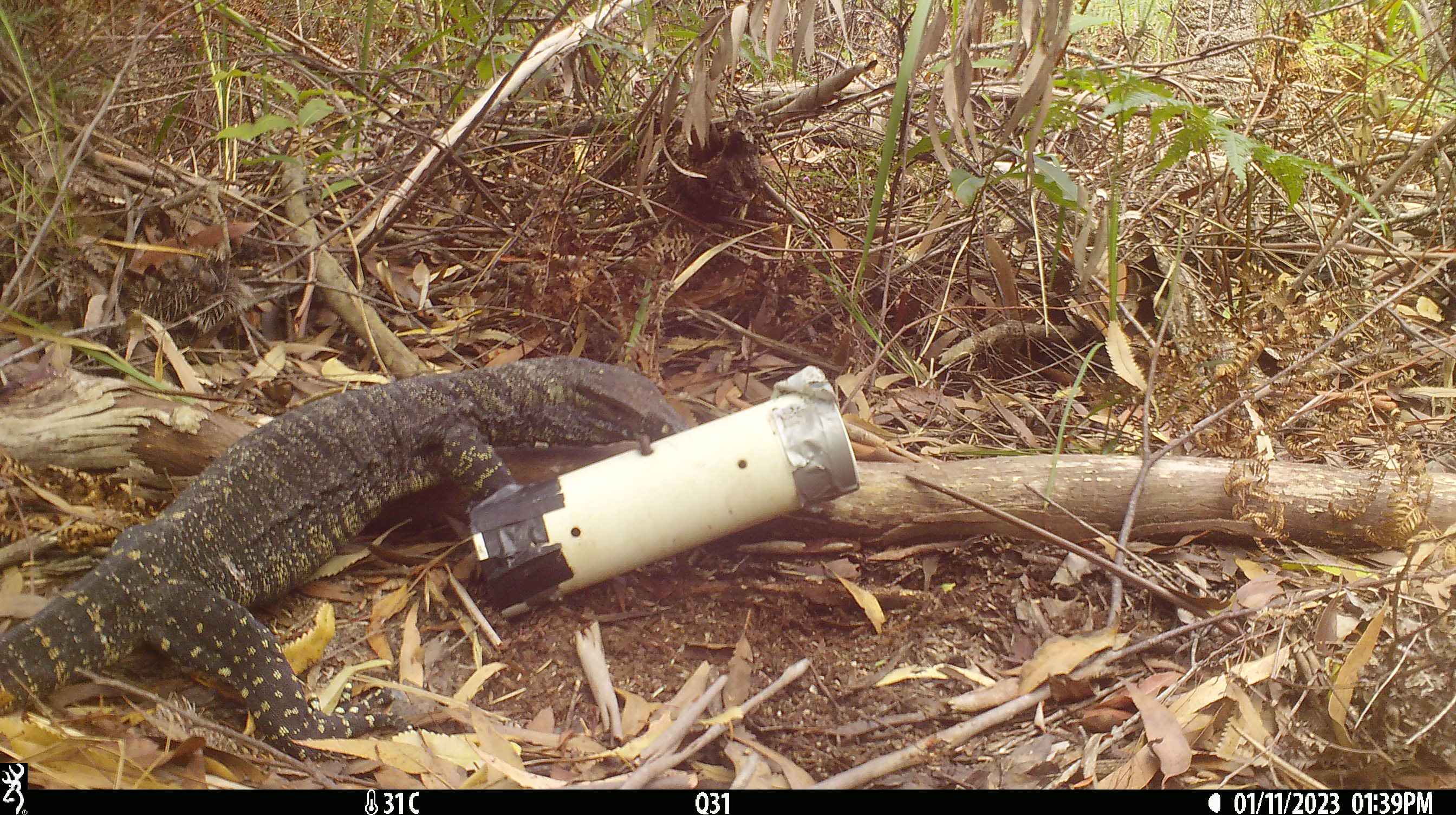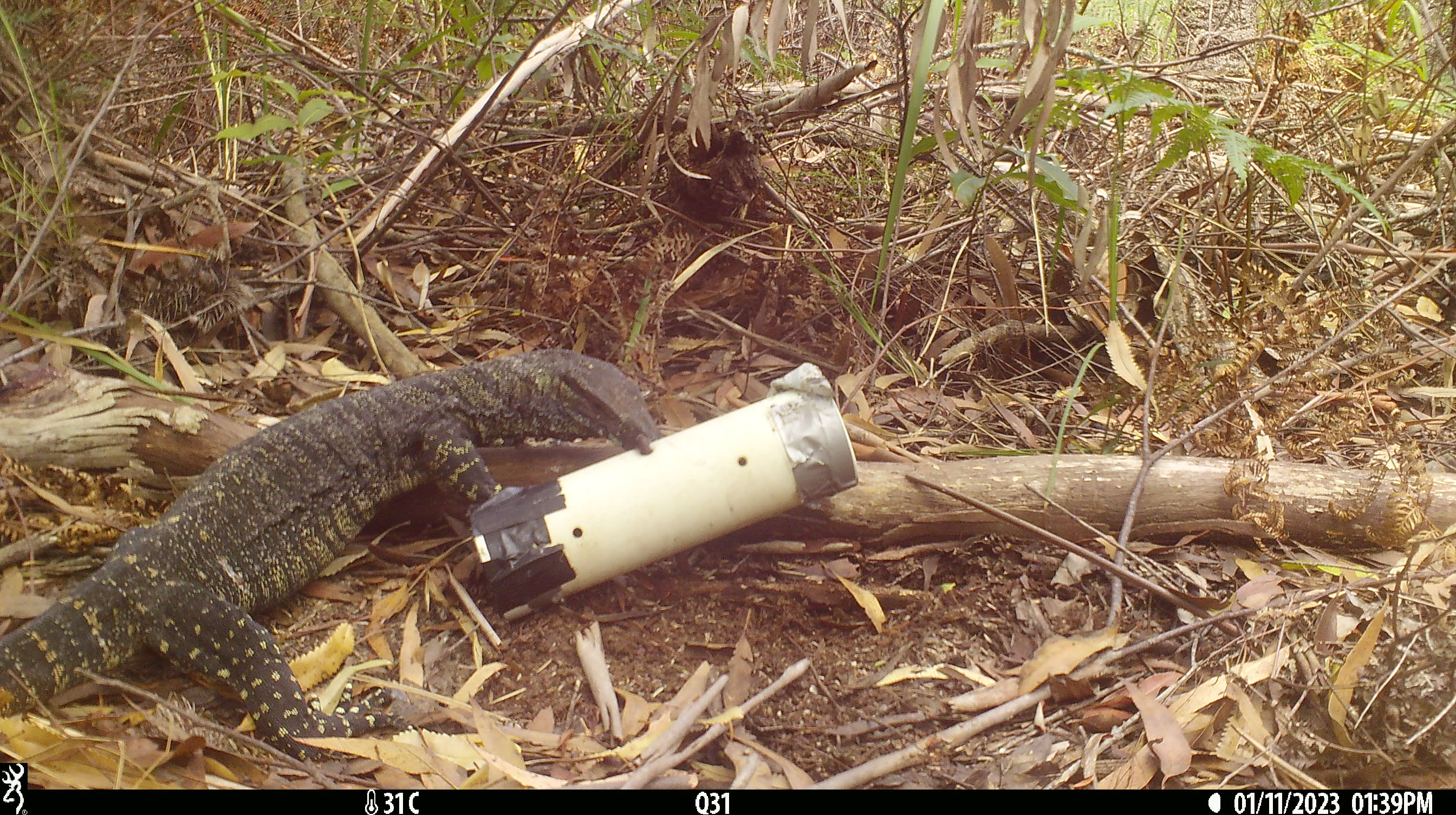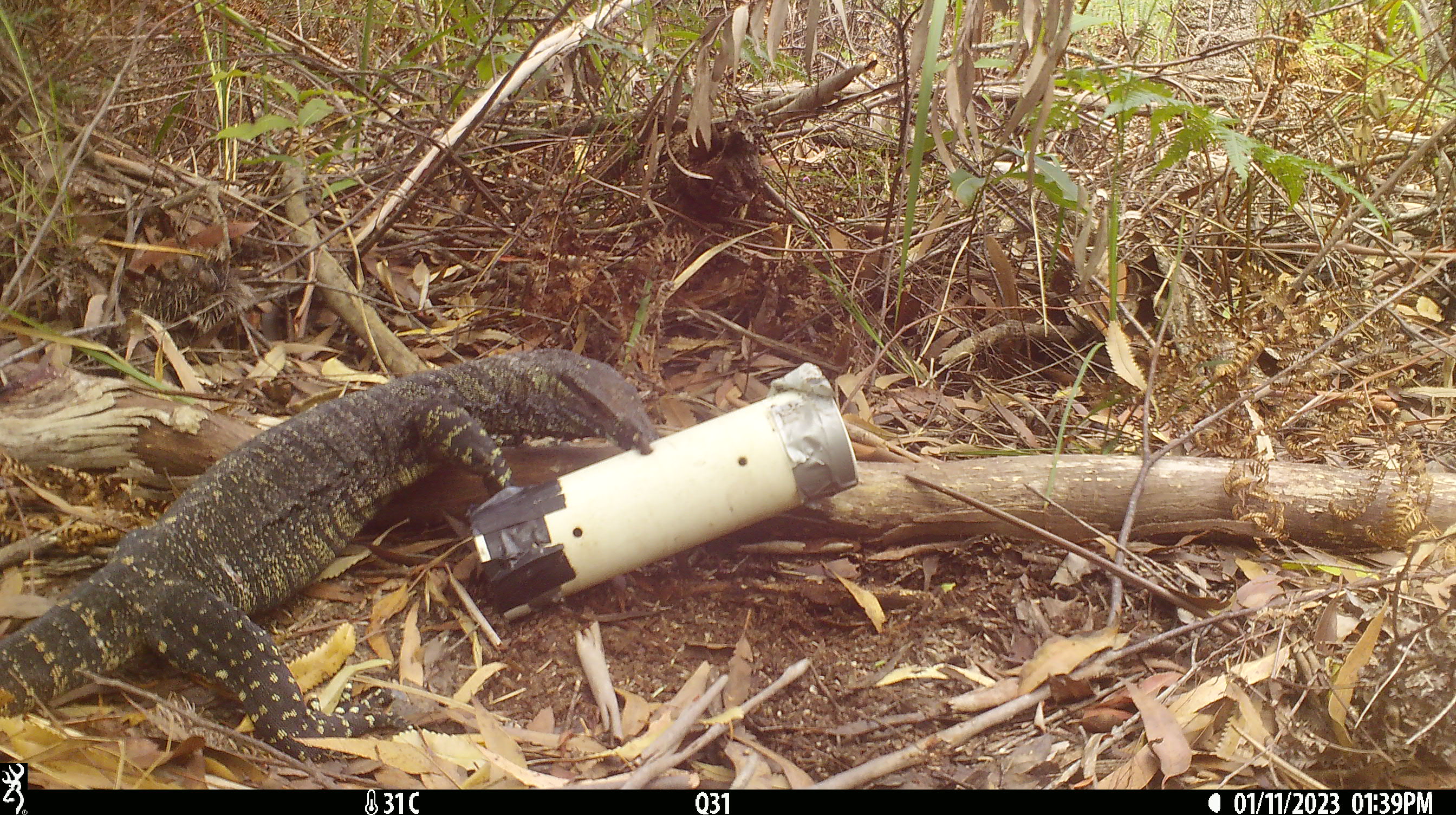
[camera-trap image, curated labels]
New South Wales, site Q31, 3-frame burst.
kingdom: Animalia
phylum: Chordata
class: Reptilia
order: Squamata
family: Varanidae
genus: Varanus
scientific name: Varanus varius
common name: lace monitor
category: goanna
Goanna (lace monitor) (Varanus varius).